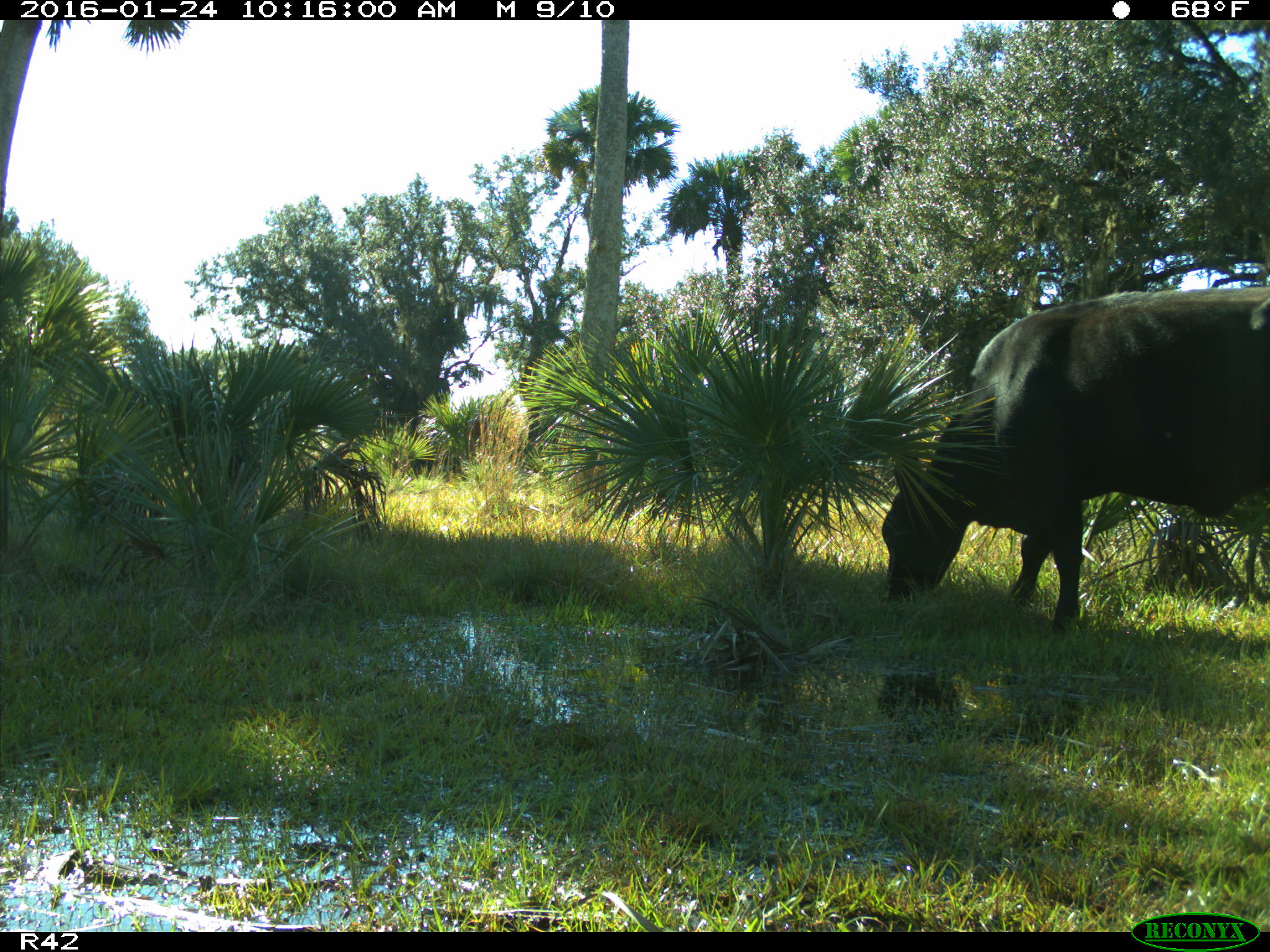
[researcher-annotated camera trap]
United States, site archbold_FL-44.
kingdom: Animalia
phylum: Chordata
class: Mammalia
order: Artiodactyla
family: Bovidae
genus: Bos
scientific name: Bos taurus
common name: domestic cow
Bos taurus (domestic cow).